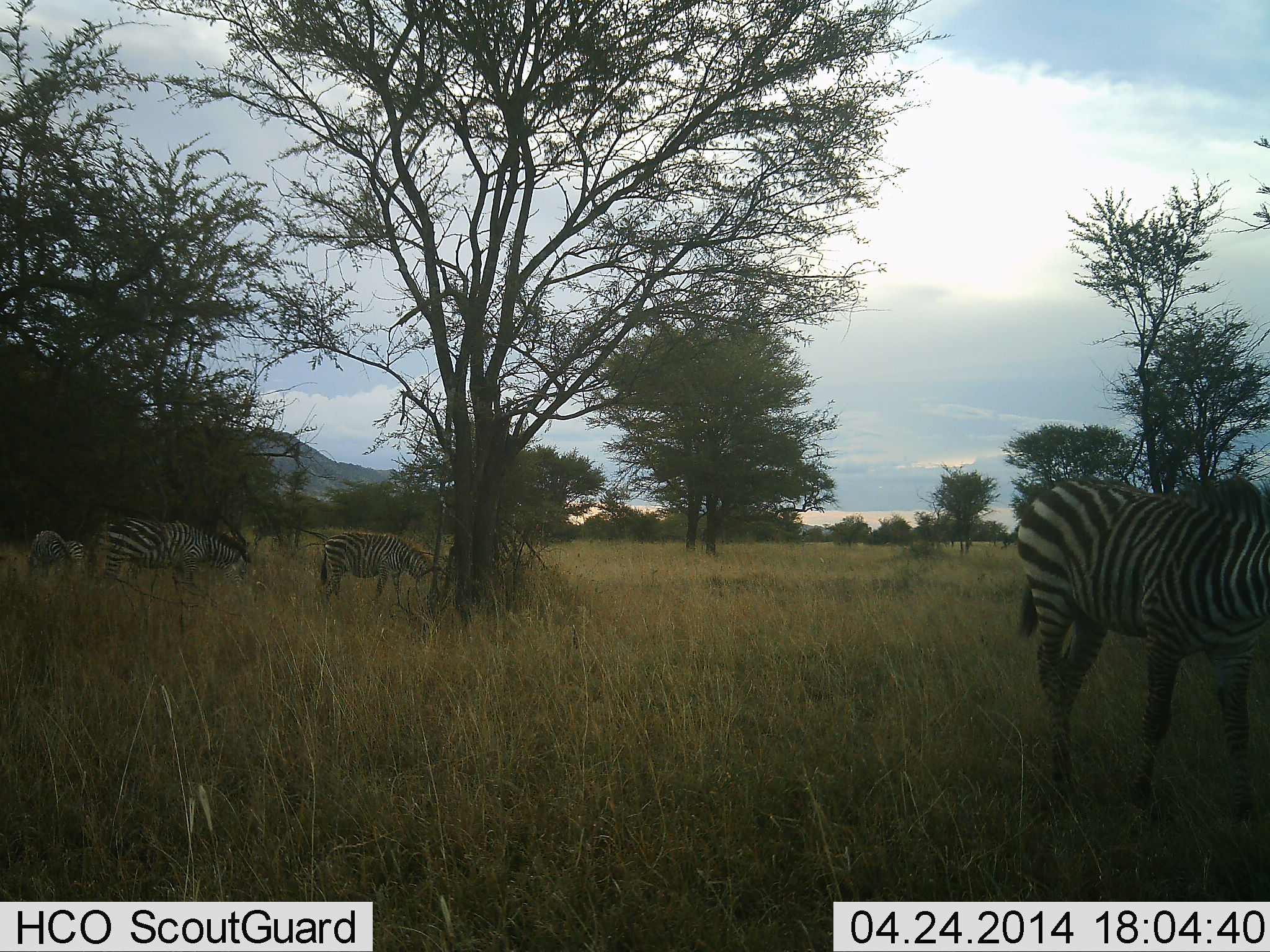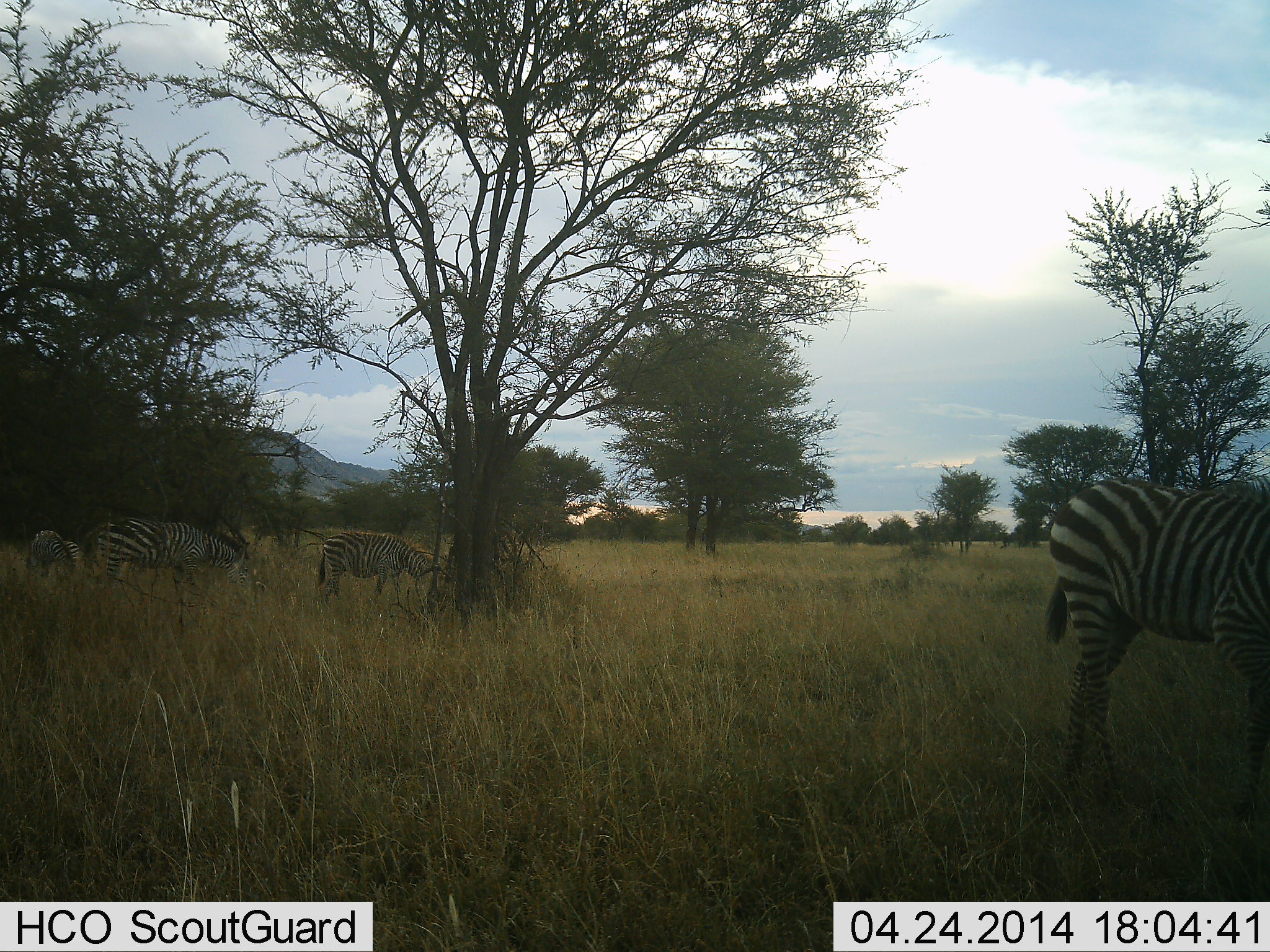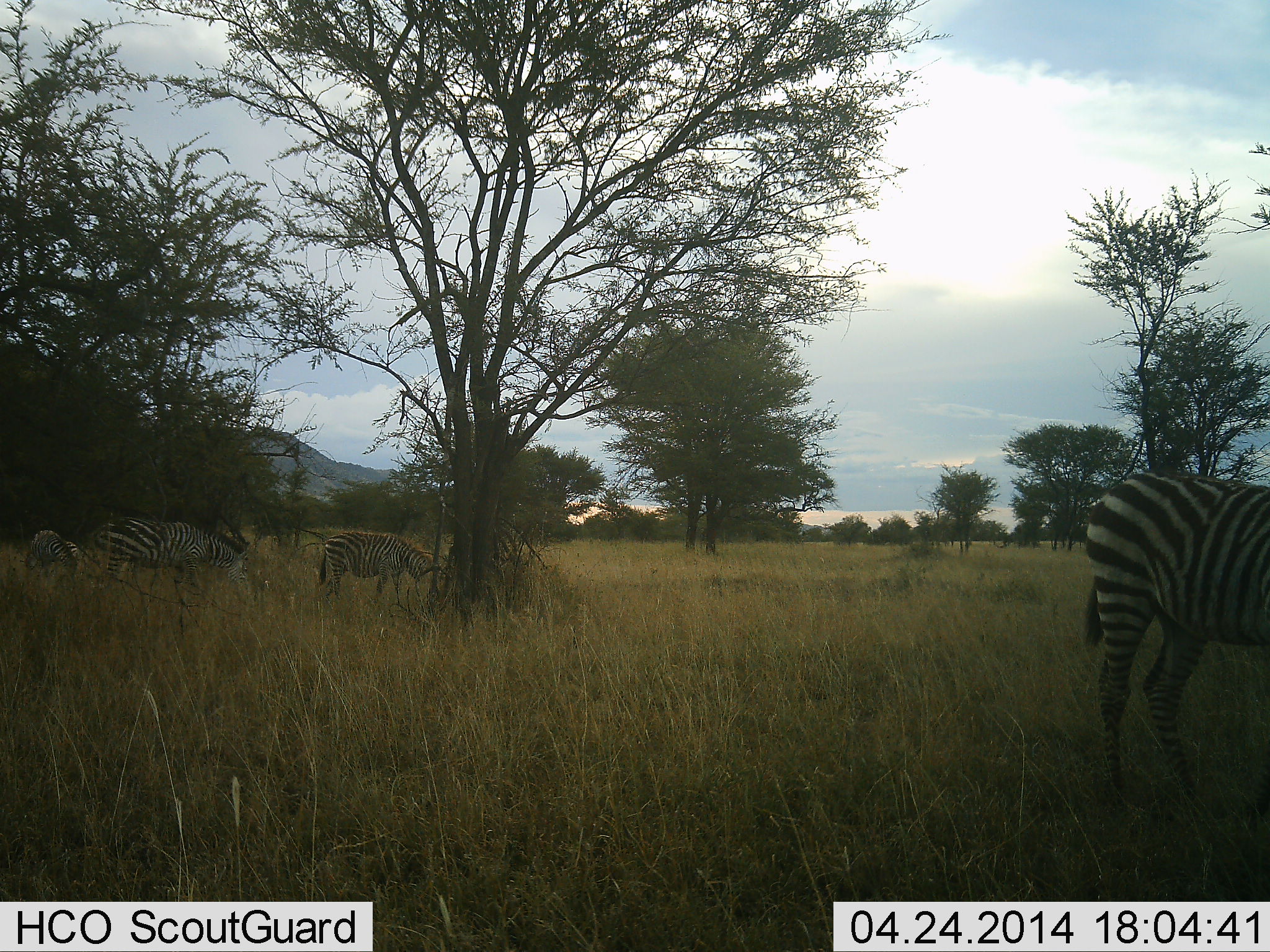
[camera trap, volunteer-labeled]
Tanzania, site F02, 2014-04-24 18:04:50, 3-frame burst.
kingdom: Animalia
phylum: Chordata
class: Mammalia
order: Perissodactyla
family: Equidae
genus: Equus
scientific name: Equus quagga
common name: plains zebra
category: zebra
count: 4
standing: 50%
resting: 0%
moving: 20%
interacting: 0%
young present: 0%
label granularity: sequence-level